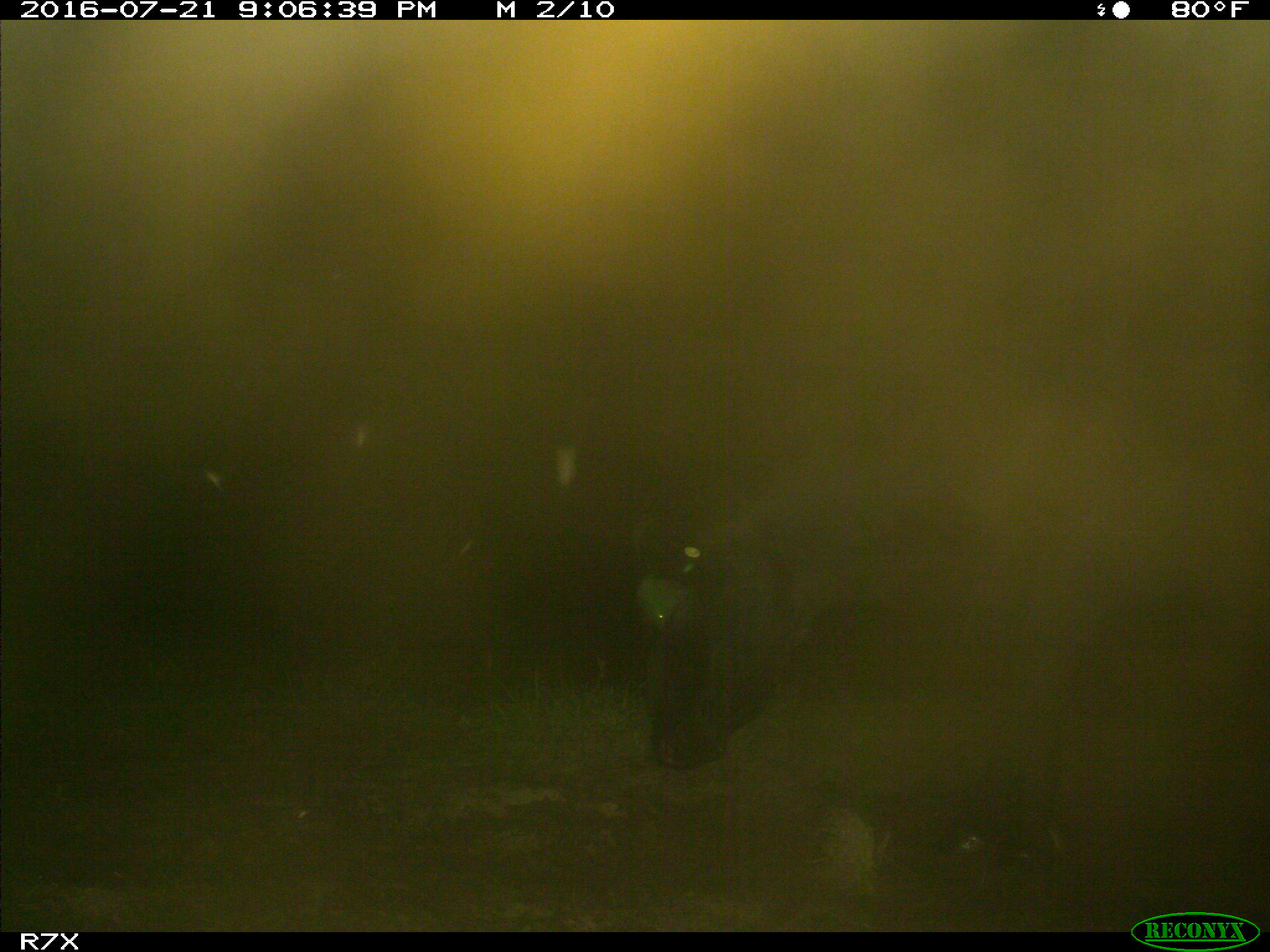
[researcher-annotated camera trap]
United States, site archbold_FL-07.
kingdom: Animalia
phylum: Chordata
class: Mammalia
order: Artiodactyla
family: Bovidae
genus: Bos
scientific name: Bos taurus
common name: domestic cow